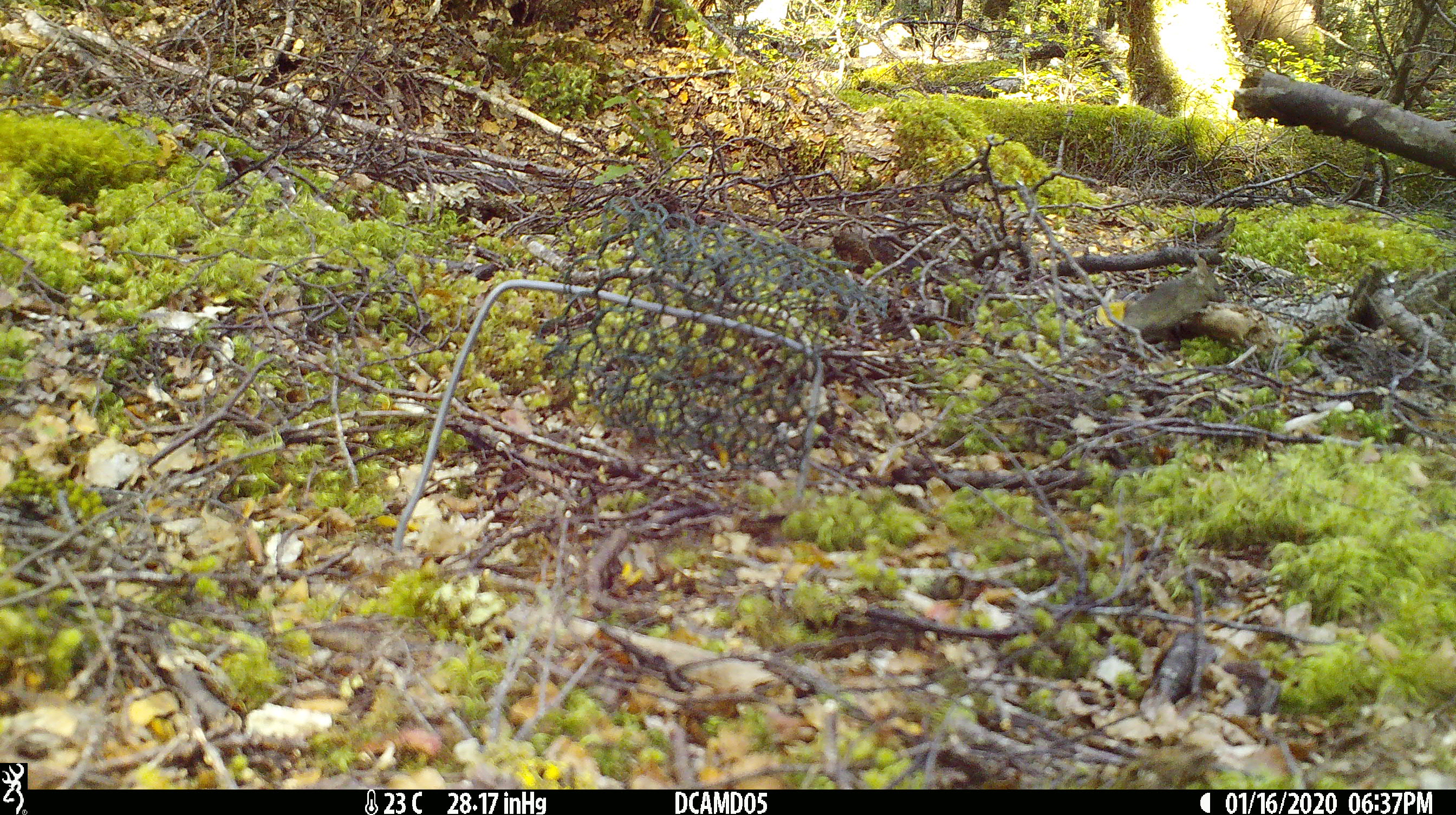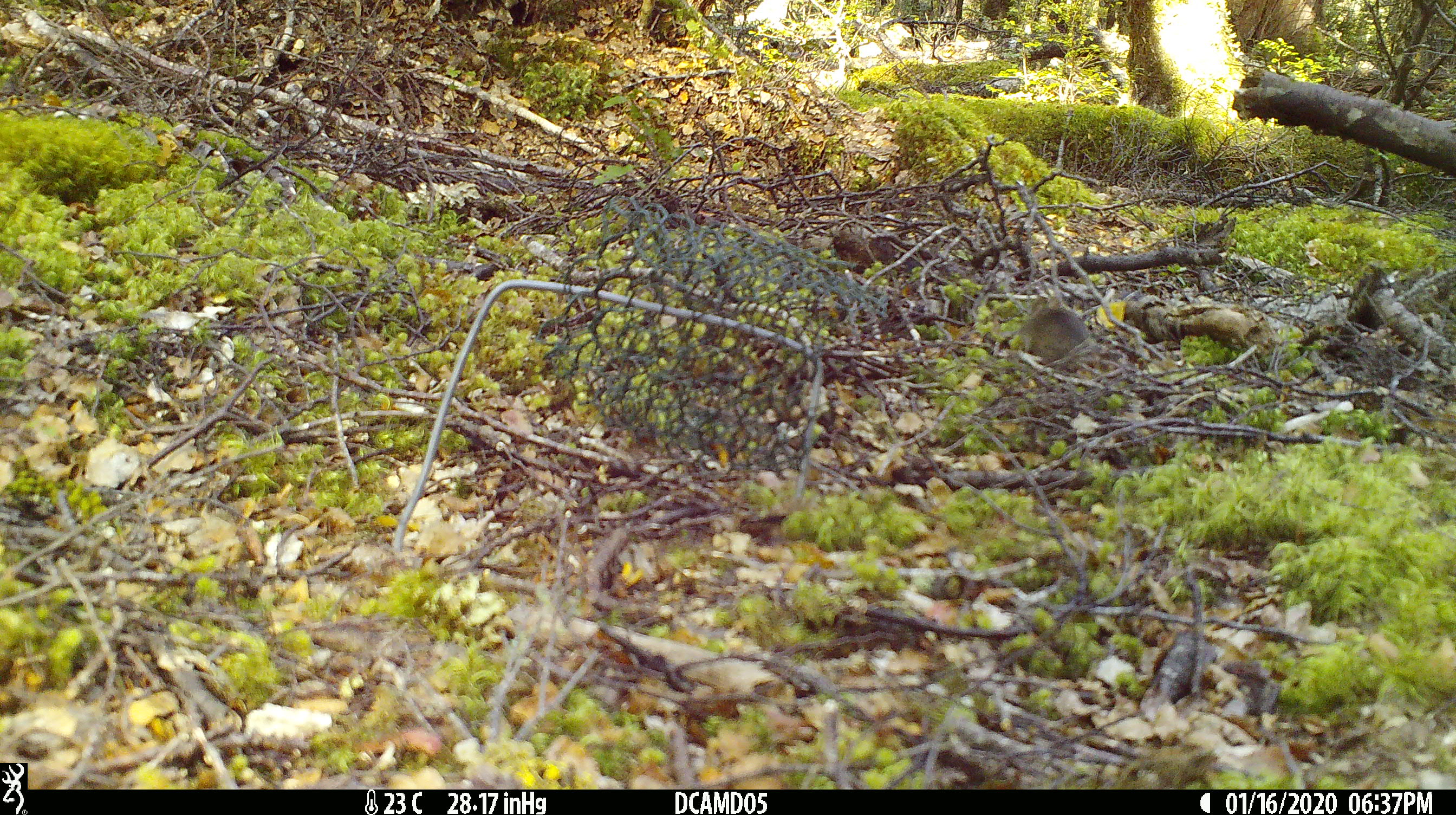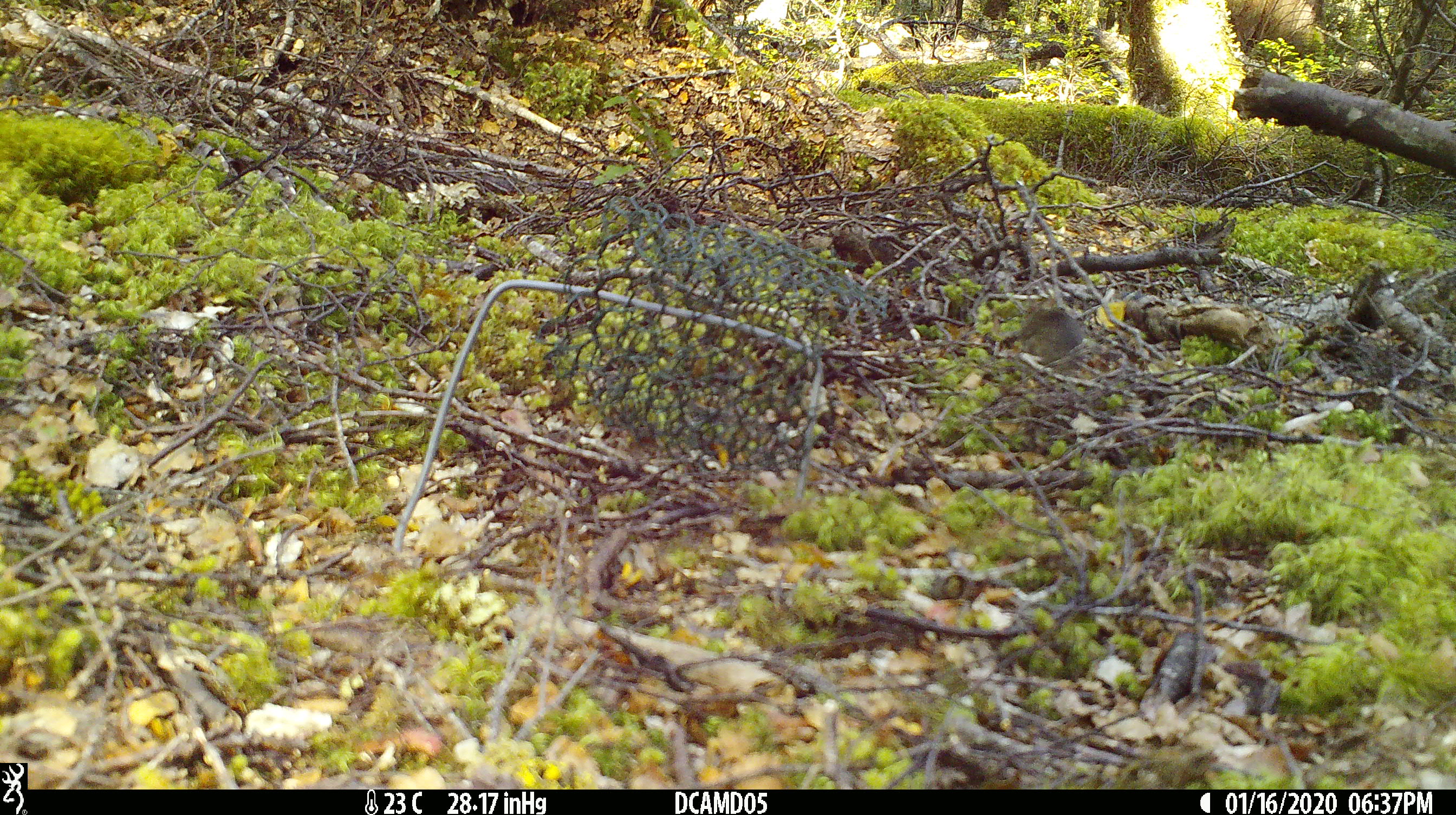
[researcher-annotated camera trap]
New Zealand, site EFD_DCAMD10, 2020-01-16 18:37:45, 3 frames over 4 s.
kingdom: Animalia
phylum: Chordata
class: Mammalia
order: Rodentia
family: Muridae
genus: Mus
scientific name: Mus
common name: mouse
Mouse (Mus).